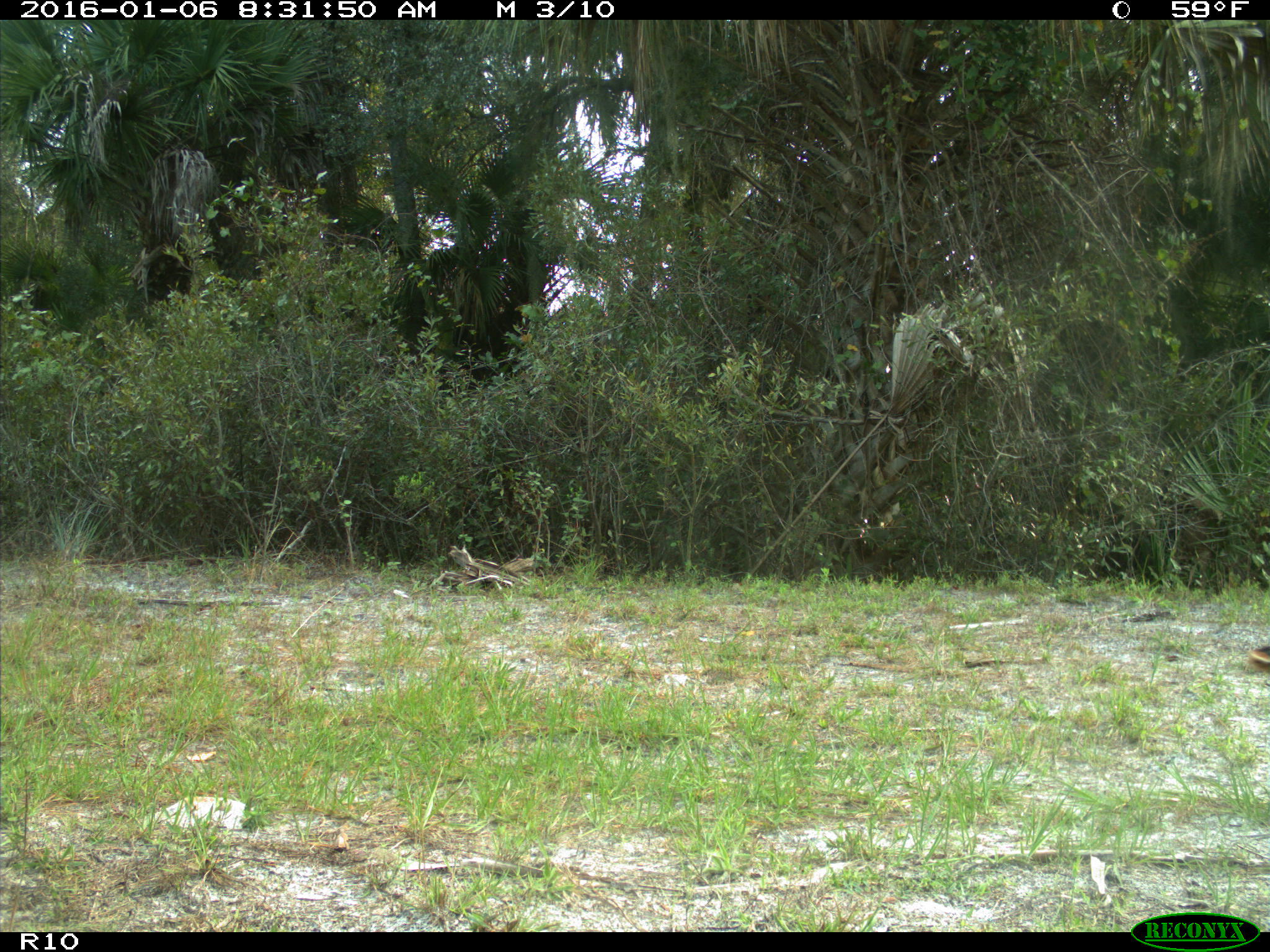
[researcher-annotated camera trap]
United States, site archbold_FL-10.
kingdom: Animalia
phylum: Chordata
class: Aves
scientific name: Aves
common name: birds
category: unidentified bird